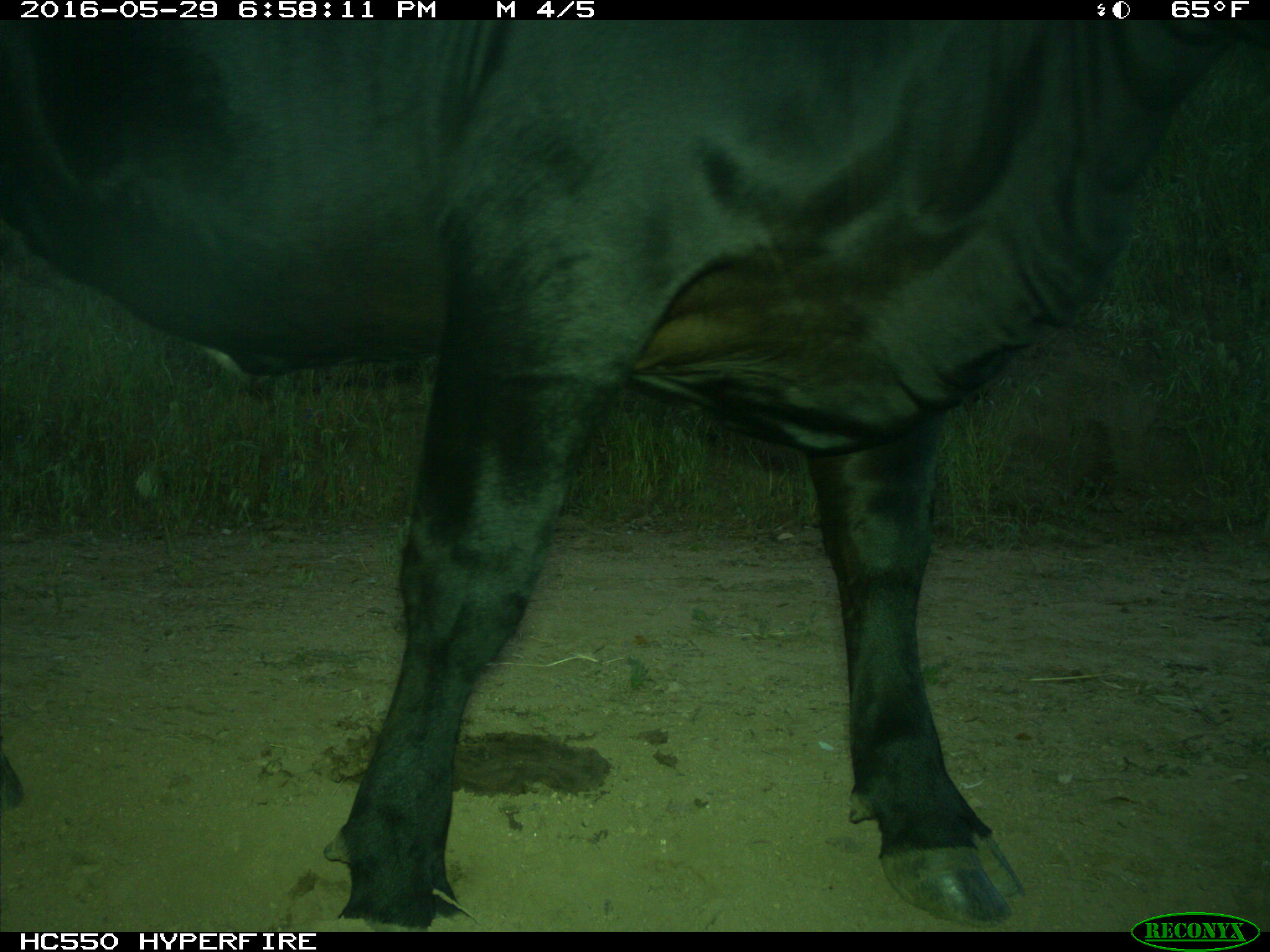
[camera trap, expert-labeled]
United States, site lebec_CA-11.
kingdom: Animalia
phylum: Chordata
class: Mammalia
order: Artiodactyla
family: Bovidae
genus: Bos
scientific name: Bos taurus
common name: domestic cow